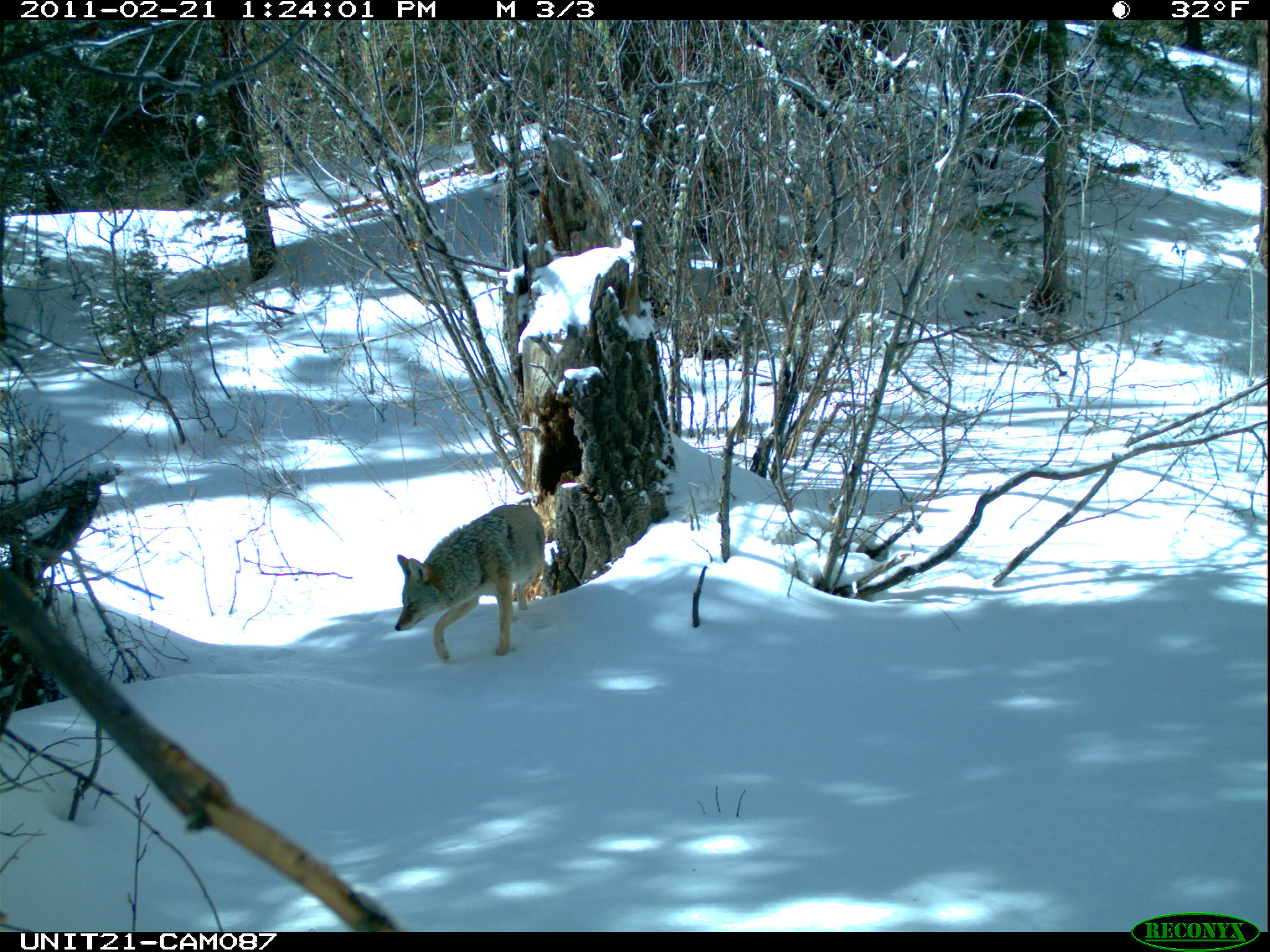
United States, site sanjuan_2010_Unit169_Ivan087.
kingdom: Animalia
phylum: Chordata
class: Mammalia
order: Carnivora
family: Canidae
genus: Canis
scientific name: Canis latrans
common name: coyote